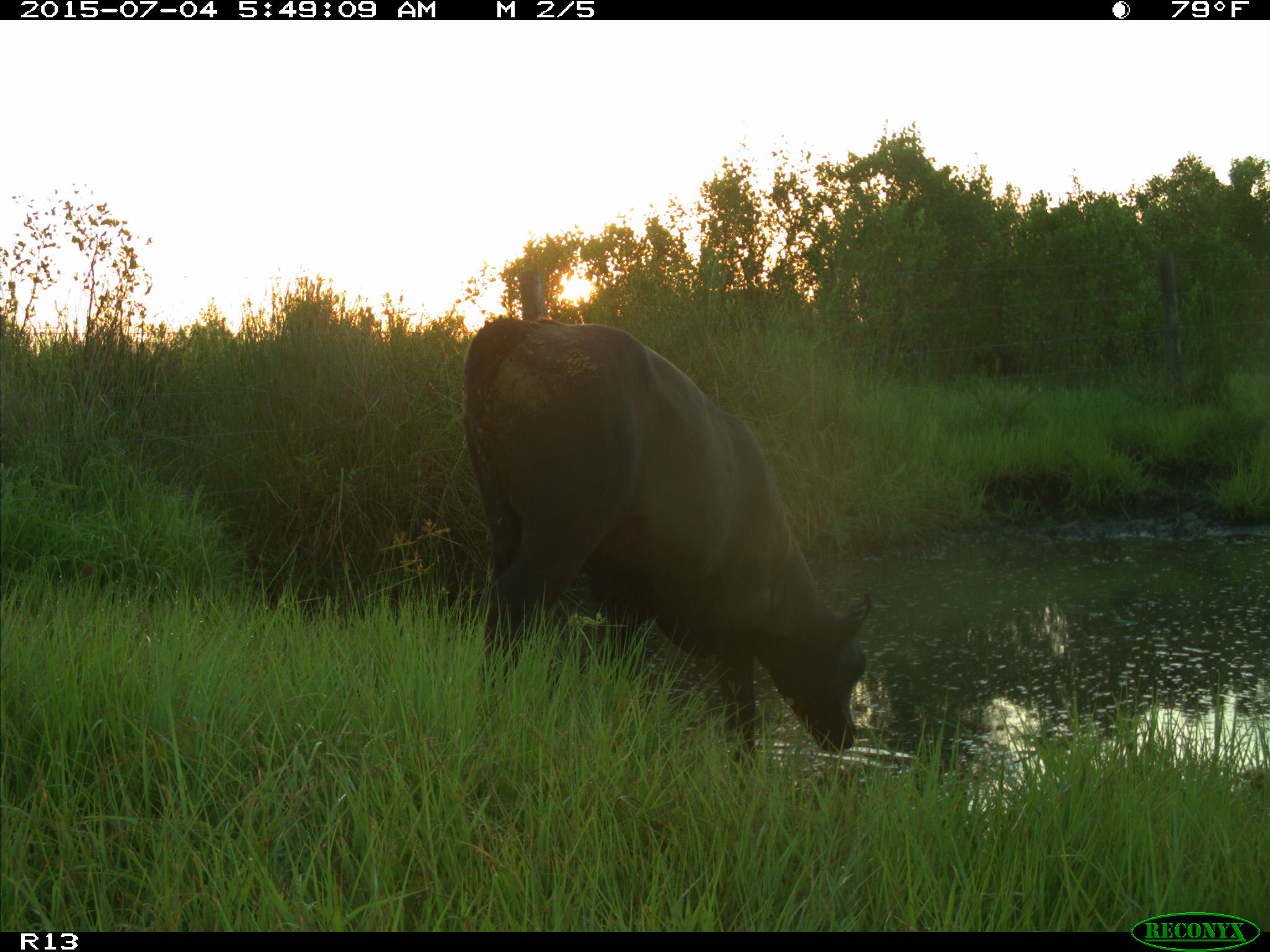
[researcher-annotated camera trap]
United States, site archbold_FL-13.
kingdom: Animalia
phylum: Chordata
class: Mammalia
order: Artiodactyla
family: Bovidae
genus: Bos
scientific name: Bos taurus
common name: domestic cow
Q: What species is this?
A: Bos taurus (domestic cow).